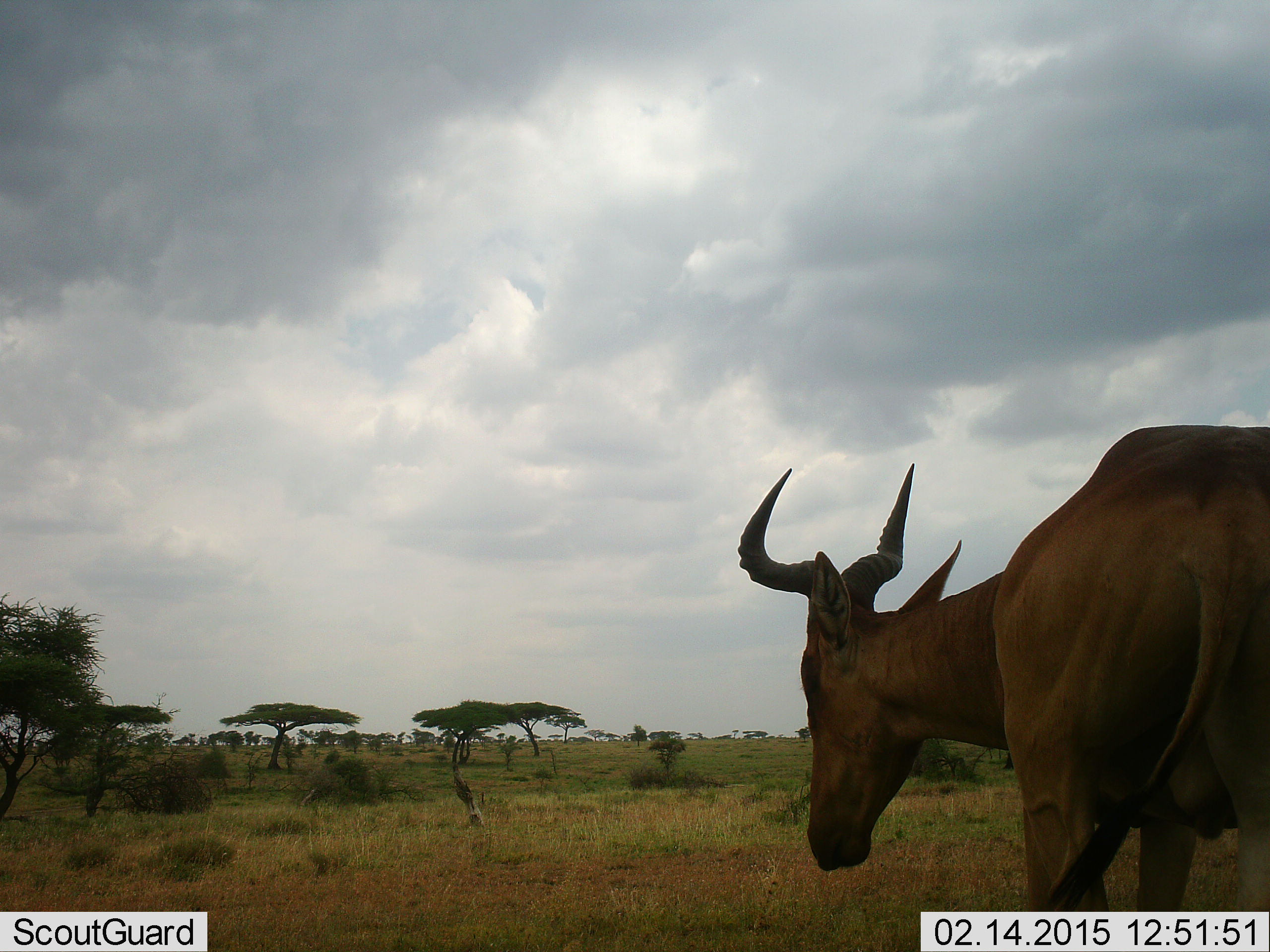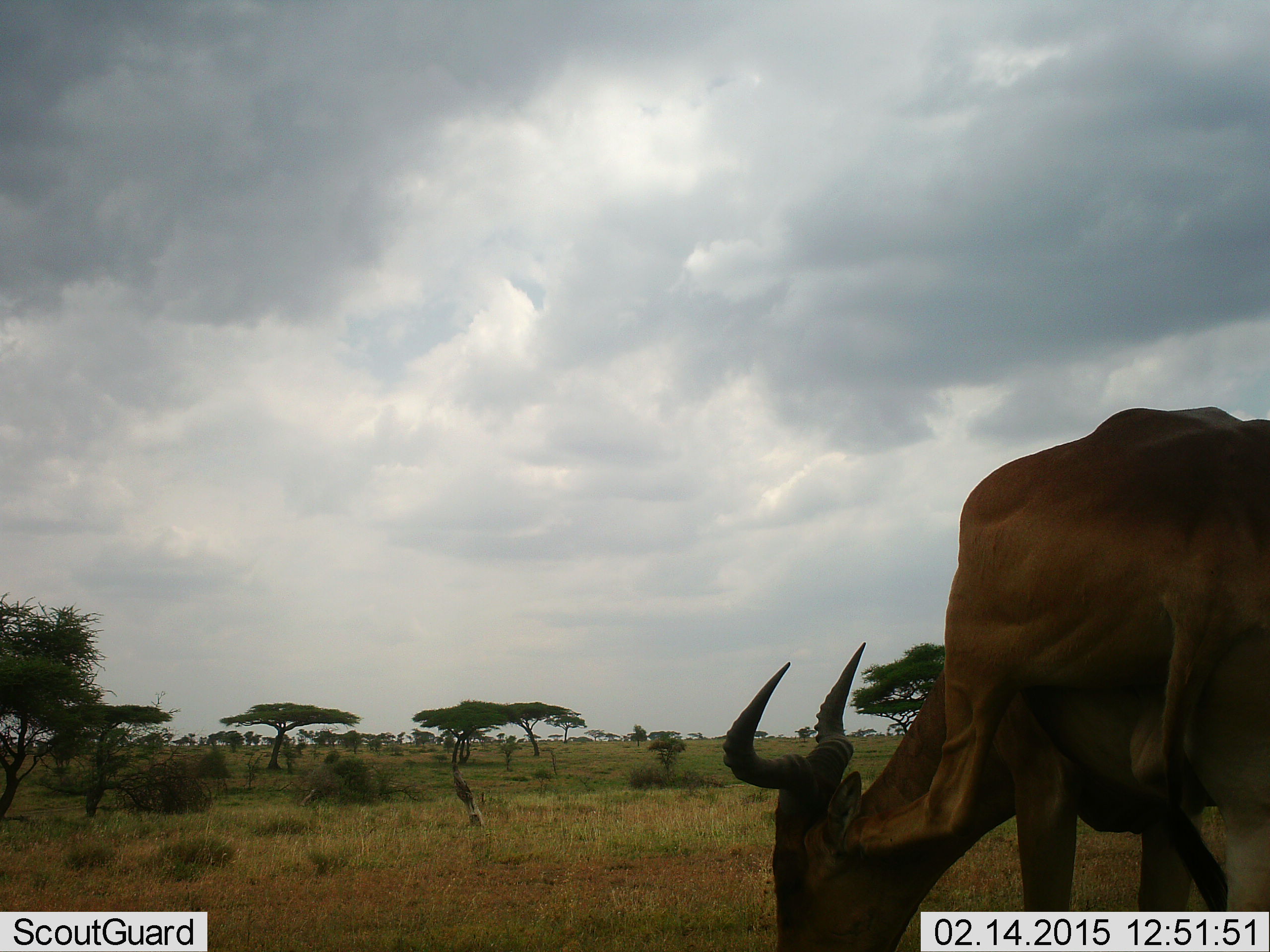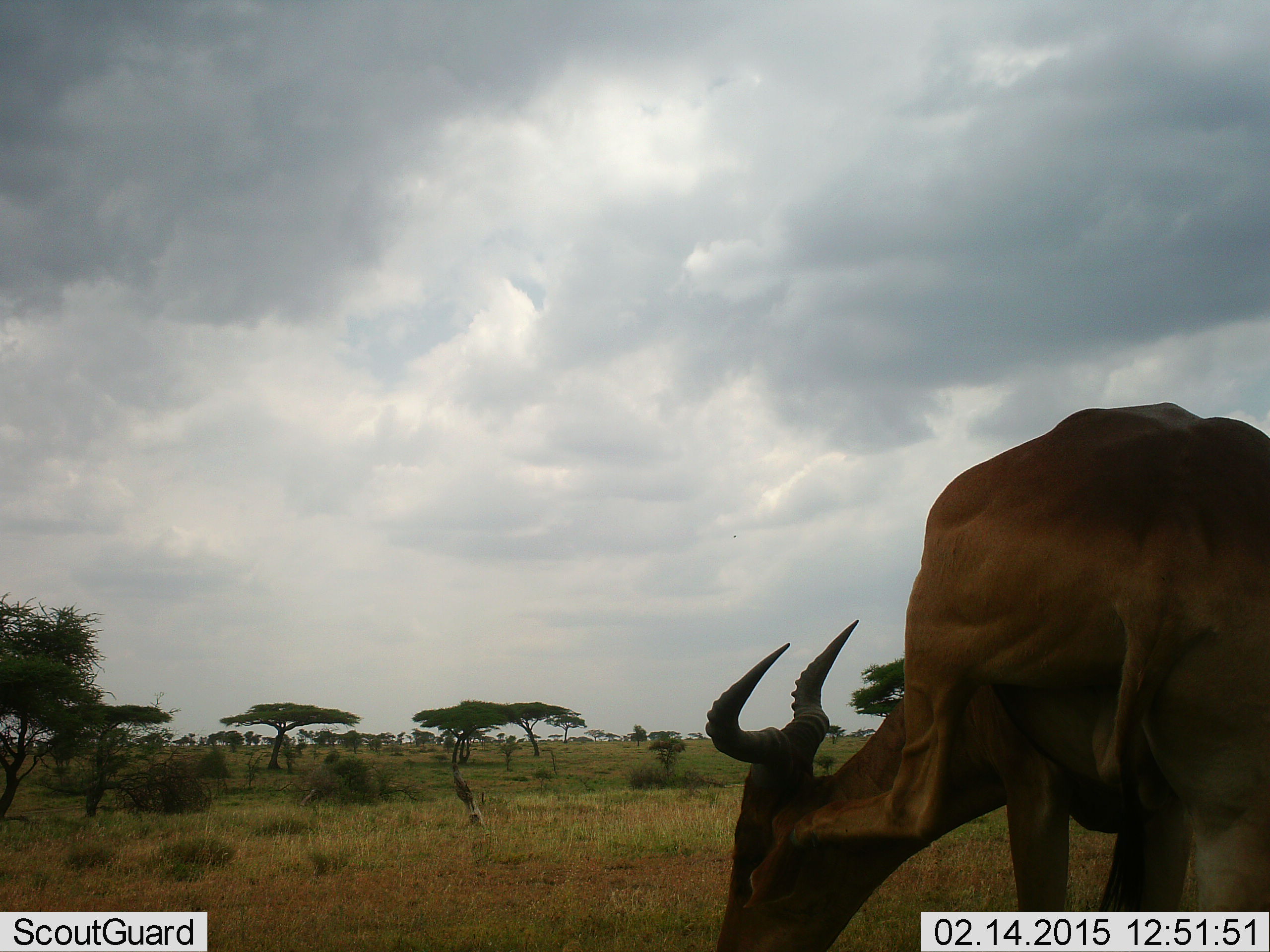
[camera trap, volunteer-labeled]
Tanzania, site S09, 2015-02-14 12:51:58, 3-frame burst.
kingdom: Animalia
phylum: Chordata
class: Mammalia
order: Artiodactyla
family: Bovidae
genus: Alcelaphus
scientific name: Alcelaphus buselaphus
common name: hartebeest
Hartebeest (Alcelaphus buselaphus), count 1. Behavior (volunteer vote fractions): standing 40%, resting 0%, moving 0%, interacting 20%. Young present (vote fraction): 0%. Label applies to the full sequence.